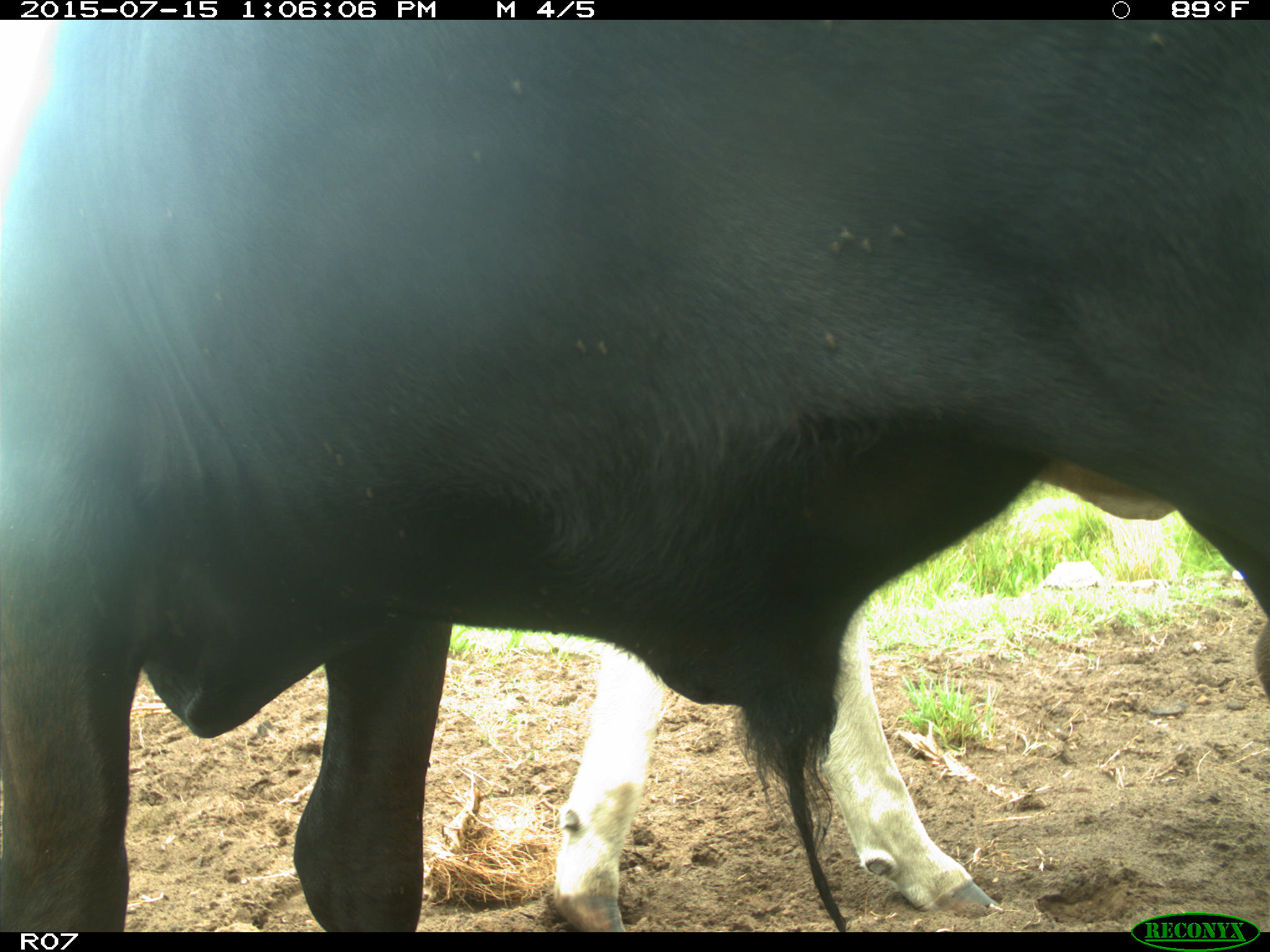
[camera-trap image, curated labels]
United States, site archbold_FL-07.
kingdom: Animalia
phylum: Chordata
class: Mammalia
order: Artiodactyla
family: Bovidae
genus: Bos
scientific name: Bos taurus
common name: domestic cow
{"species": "Bos taurus (domestic cow)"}